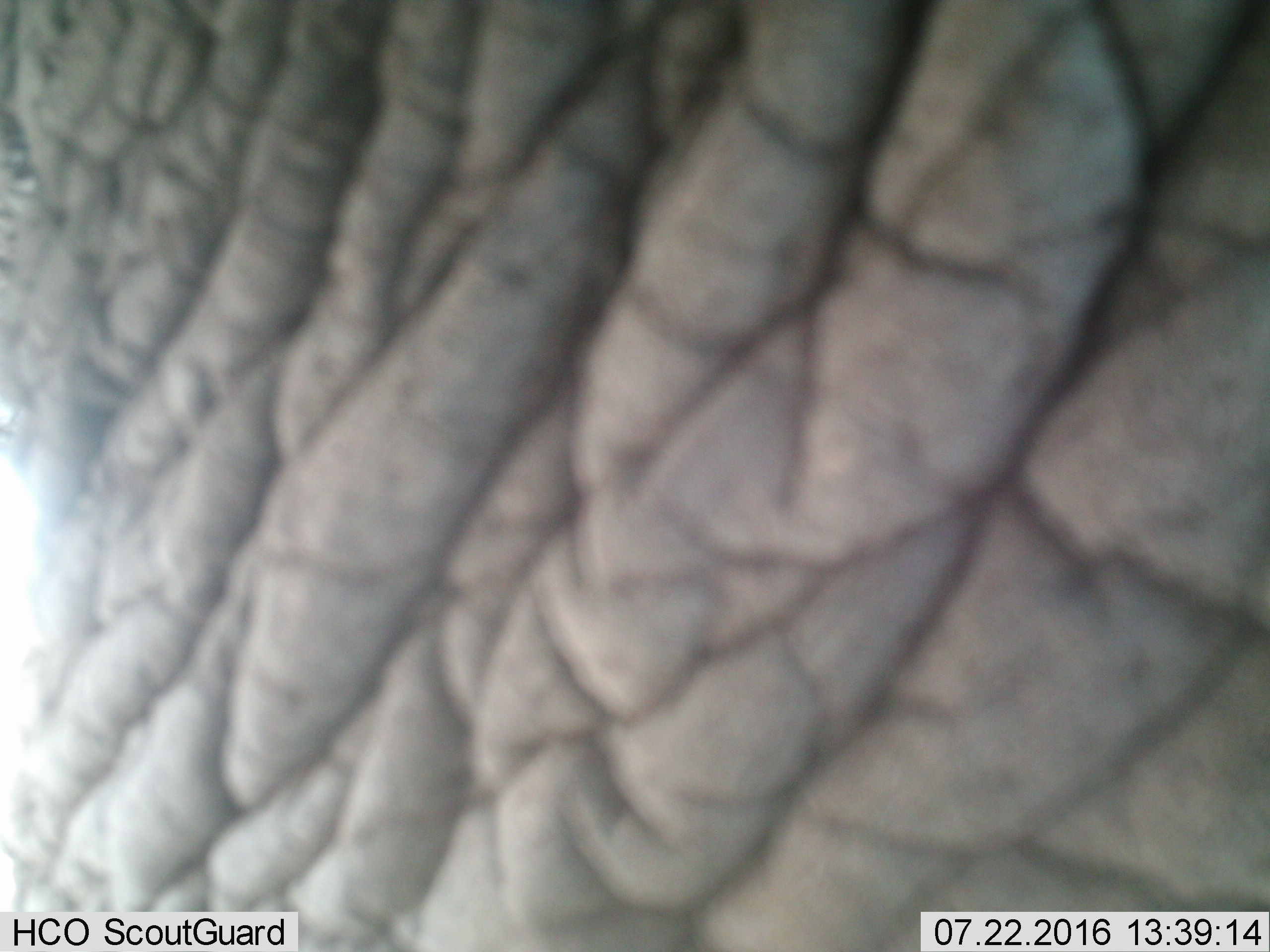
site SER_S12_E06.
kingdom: Animalia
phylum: Chordata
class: Mammalia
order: Proboscidea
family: Elephantidae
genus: Loxodonta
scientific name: Loxodonta africana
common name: african bush elephant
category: elephant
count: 1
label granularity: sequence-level